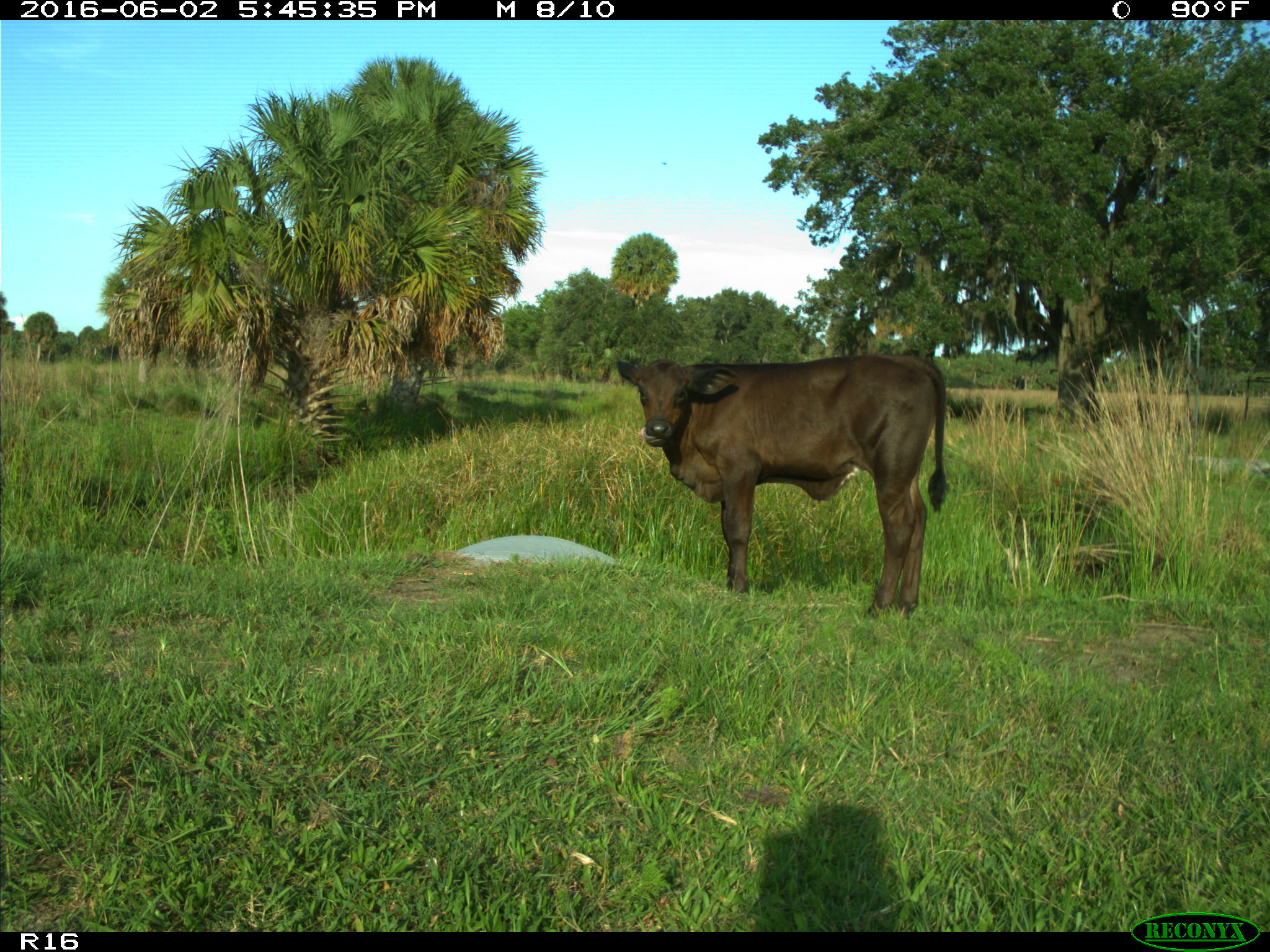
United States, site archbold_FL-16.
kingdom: Animalia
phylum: Chordata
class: Mammalia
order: Artiodactyla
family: Bovidae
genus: Bos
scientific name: Bos taurus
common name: domestic cow